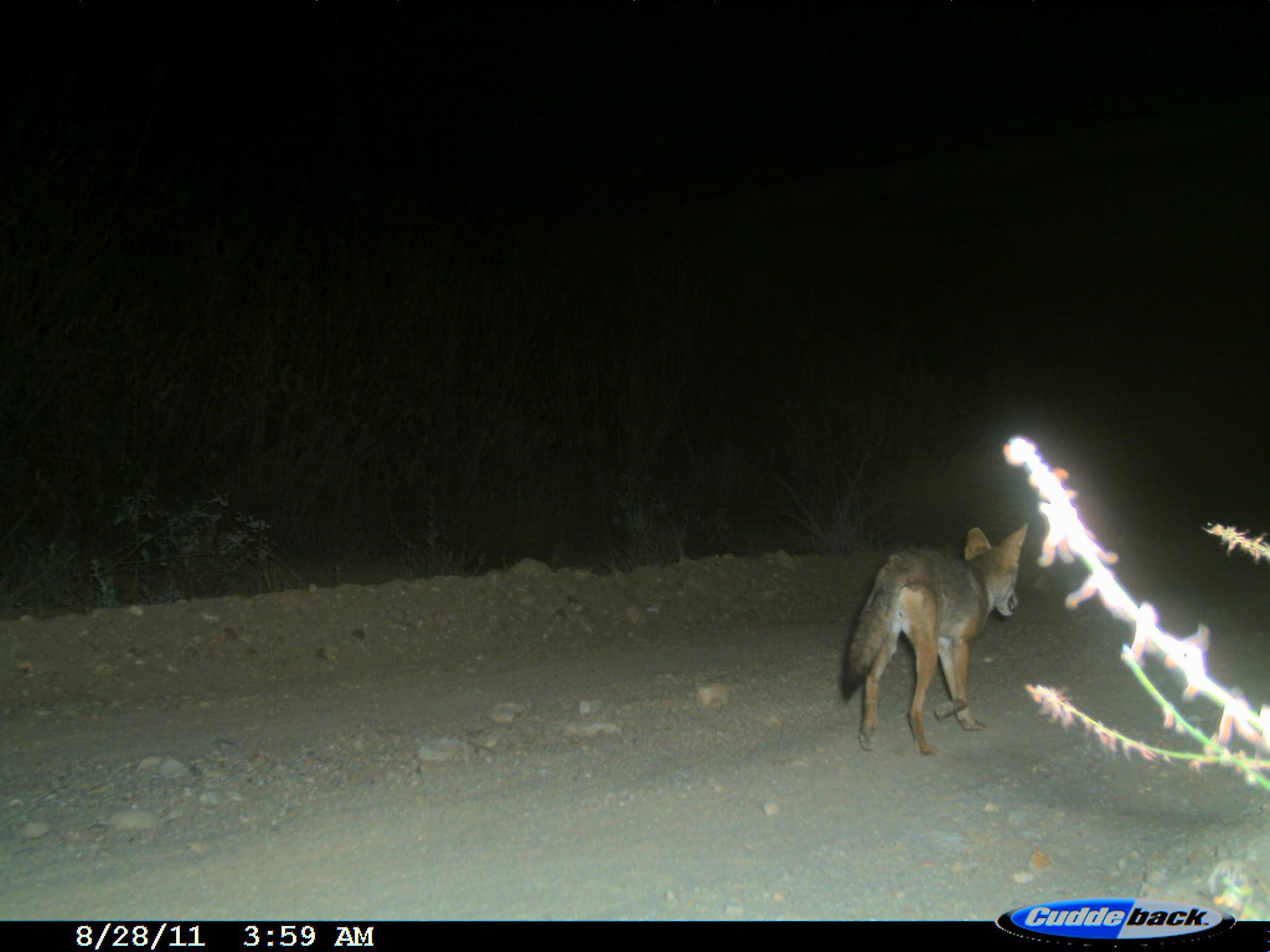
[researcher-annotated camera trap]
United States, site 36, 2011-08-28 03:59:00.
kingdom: Animalia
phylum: Chordata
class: Mammalia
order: Carnivora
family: Canidae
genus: Canis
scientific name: Canis latrans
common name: coyote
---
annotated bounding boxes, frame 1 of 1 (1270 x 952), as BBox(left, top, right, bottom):
coyote: BBox(841, 520, 1031, 757)